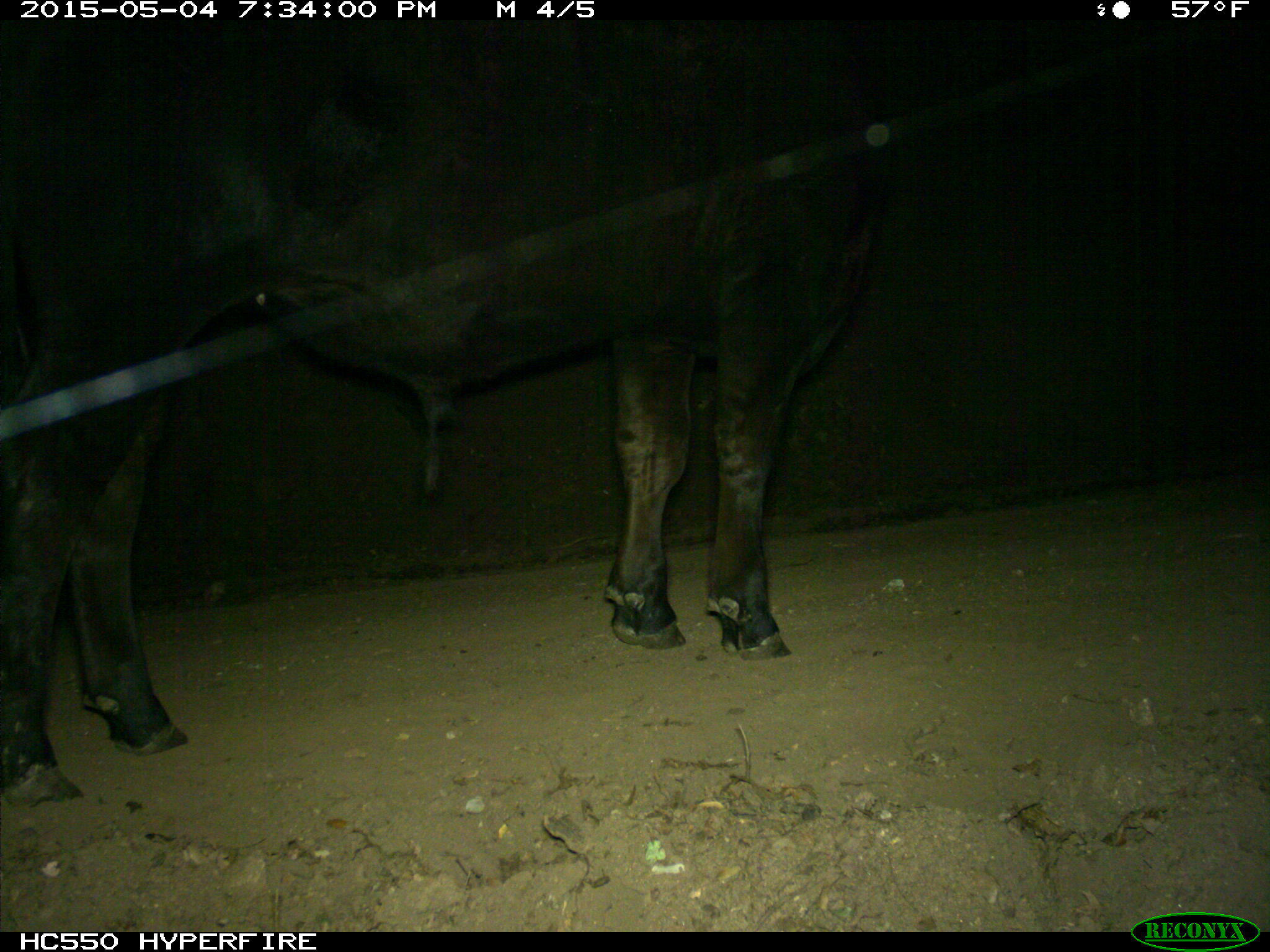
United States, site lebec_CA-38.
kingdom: Animalia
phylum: Chordata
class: Mammalia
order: Artiodactyla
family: Bovidae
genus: Bos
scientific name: Bos taurus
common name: domestic cow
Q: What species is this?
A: Bos taurus (domestic cow).